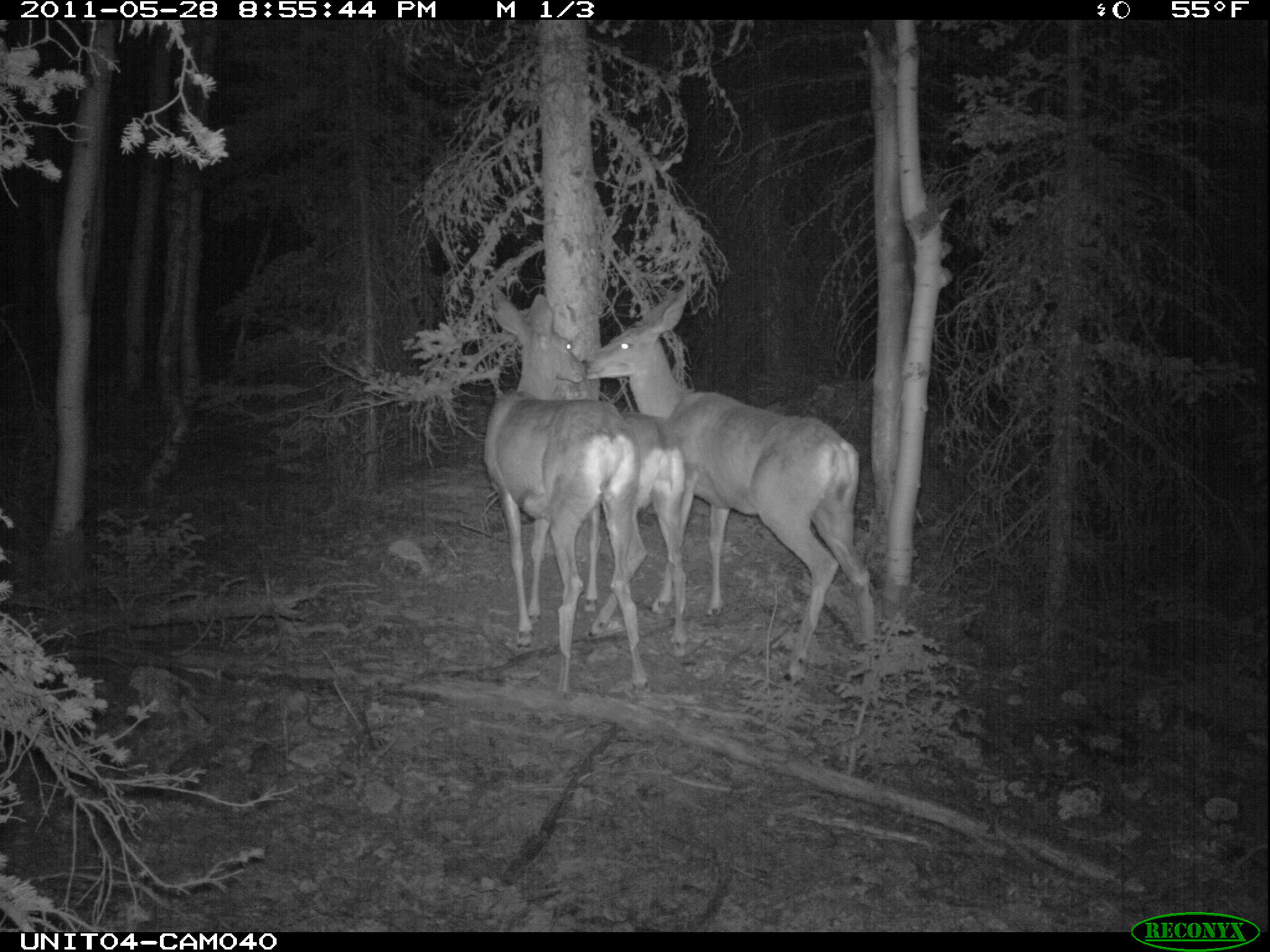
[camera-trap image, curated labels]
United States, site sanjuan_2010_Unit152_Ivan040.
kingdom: Animalia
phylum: Chordata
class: Mammalia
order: Artiodactyla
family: Cervidae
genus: Odocoileus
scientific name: Odocoileus hemionus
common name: mule deer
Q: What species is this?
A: Odocoileus hemionus (mule deer).